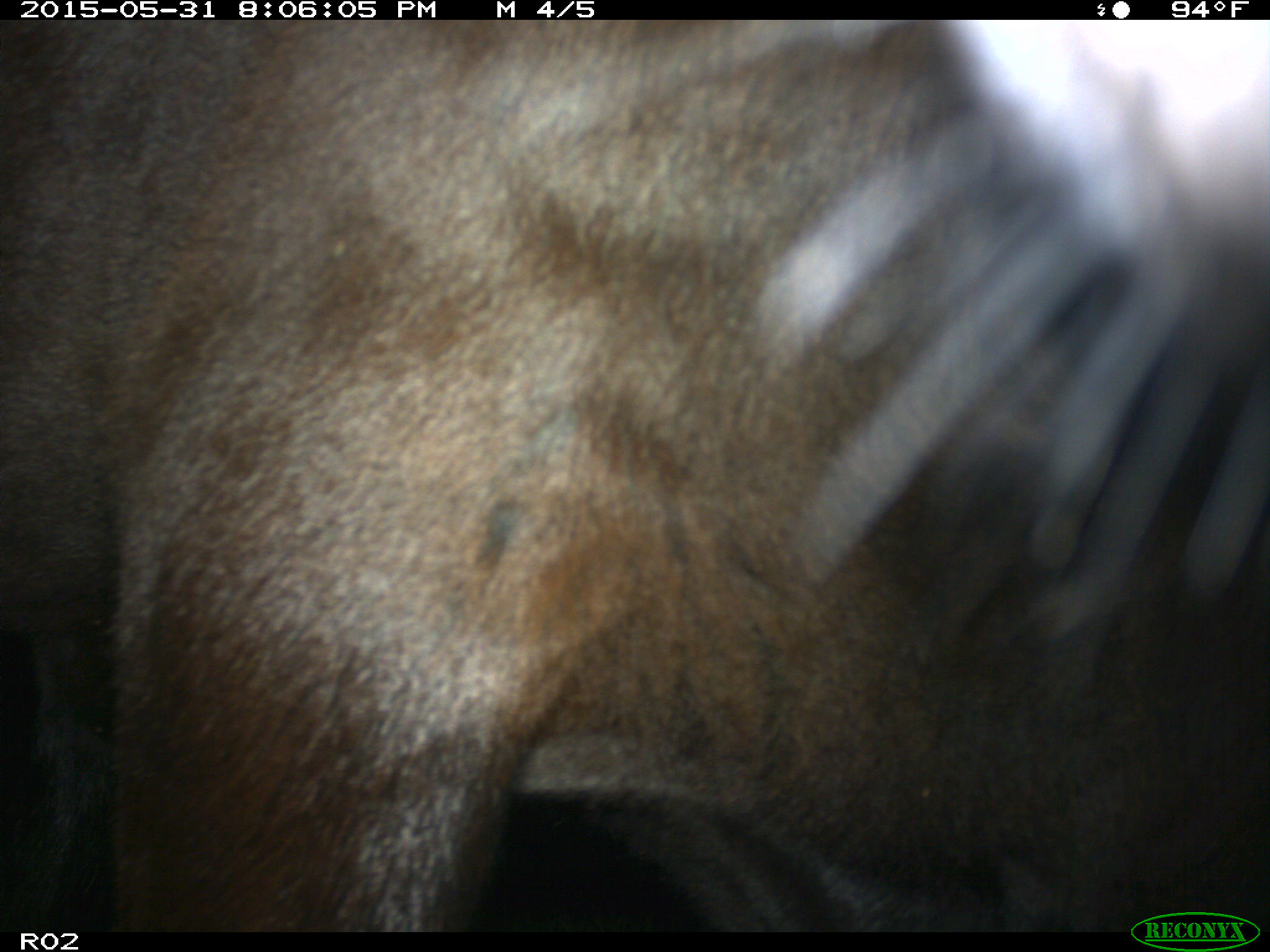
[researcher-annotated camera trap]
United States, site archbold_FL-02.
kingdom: Animalia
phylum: Chordata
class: Mammalia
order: Artiodactyla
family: Bovidae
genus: Bos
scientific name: Bos taurus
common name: domestic cow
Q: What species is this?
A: Bos taurus (domestic cow).